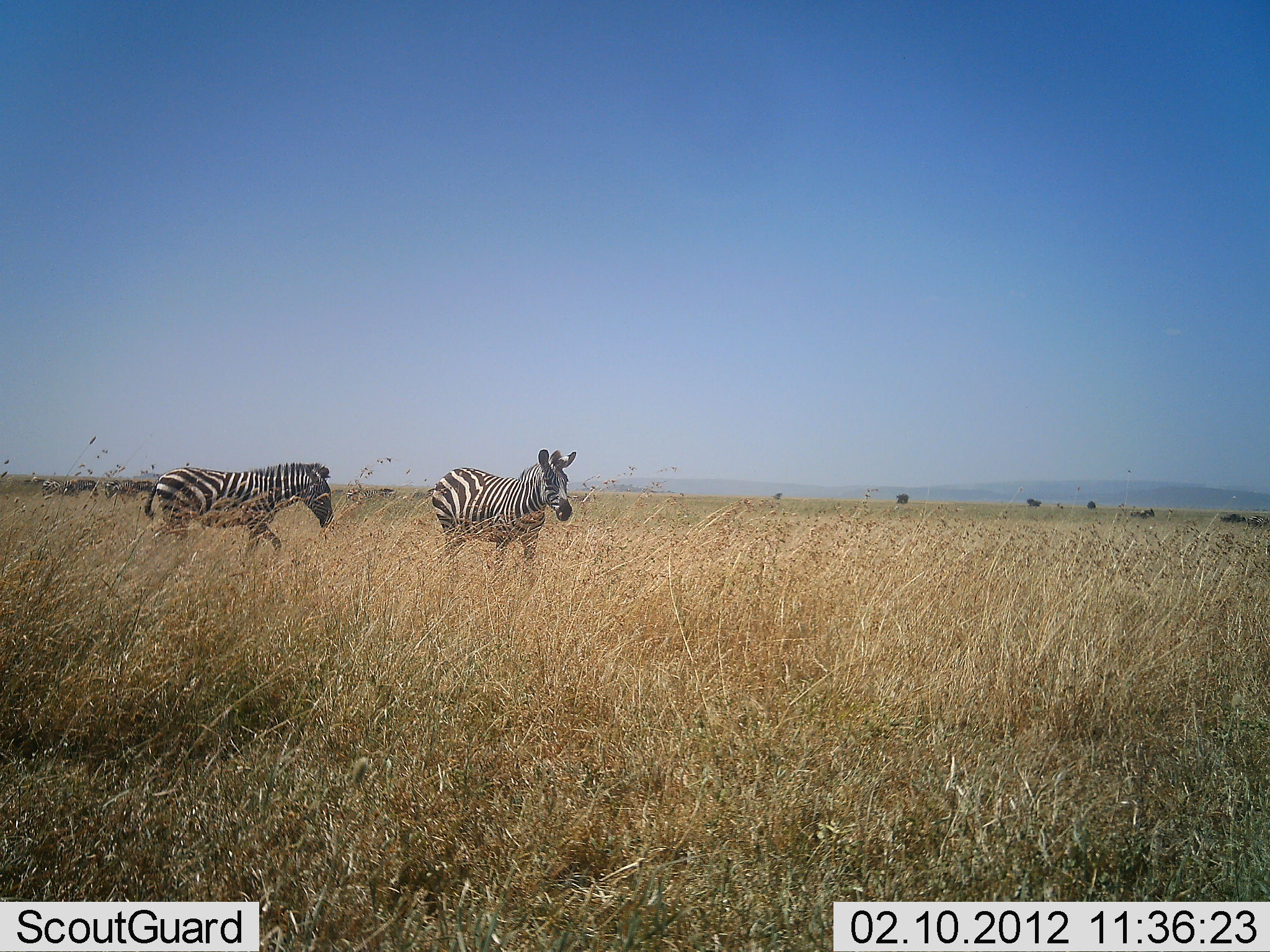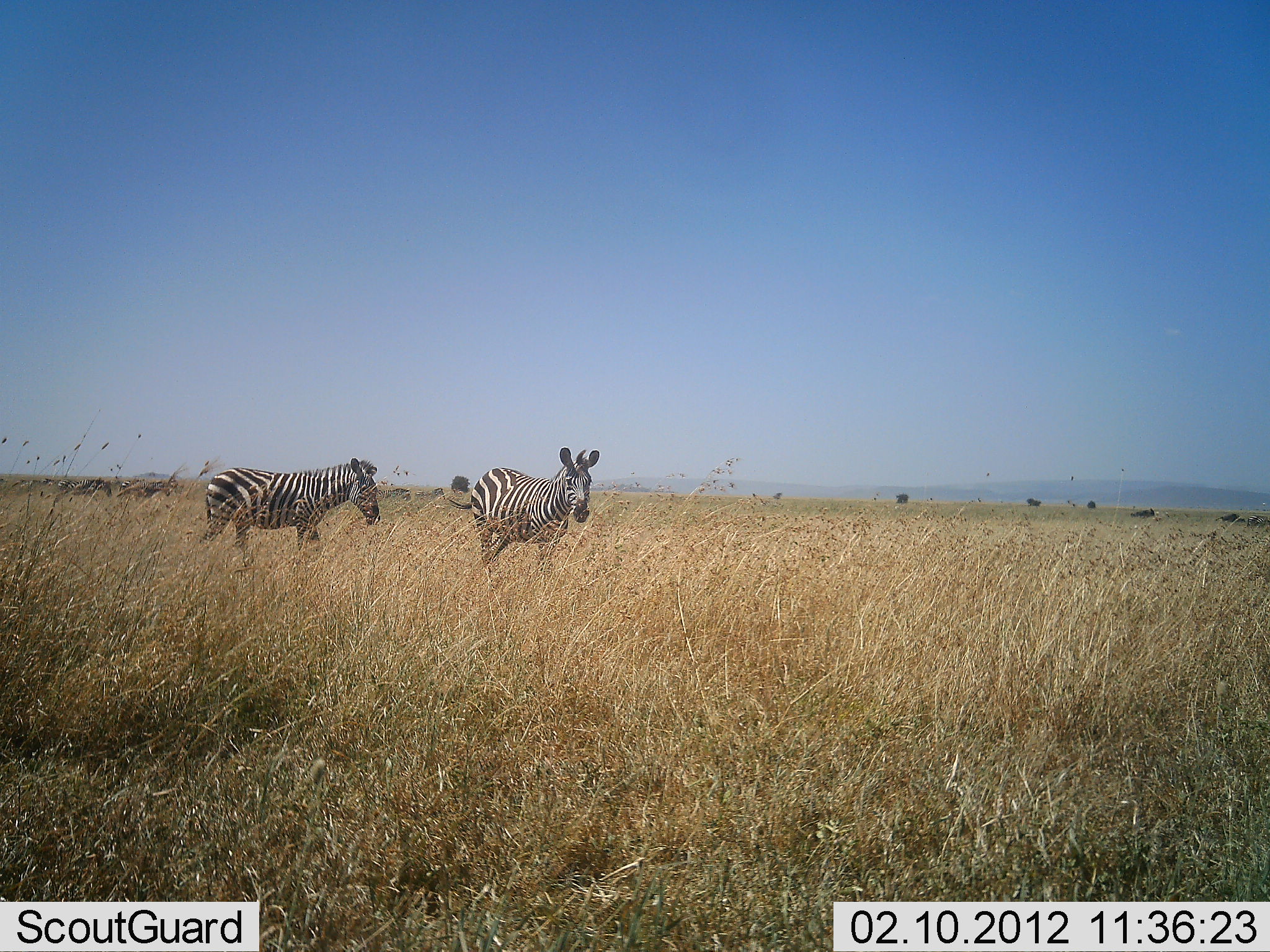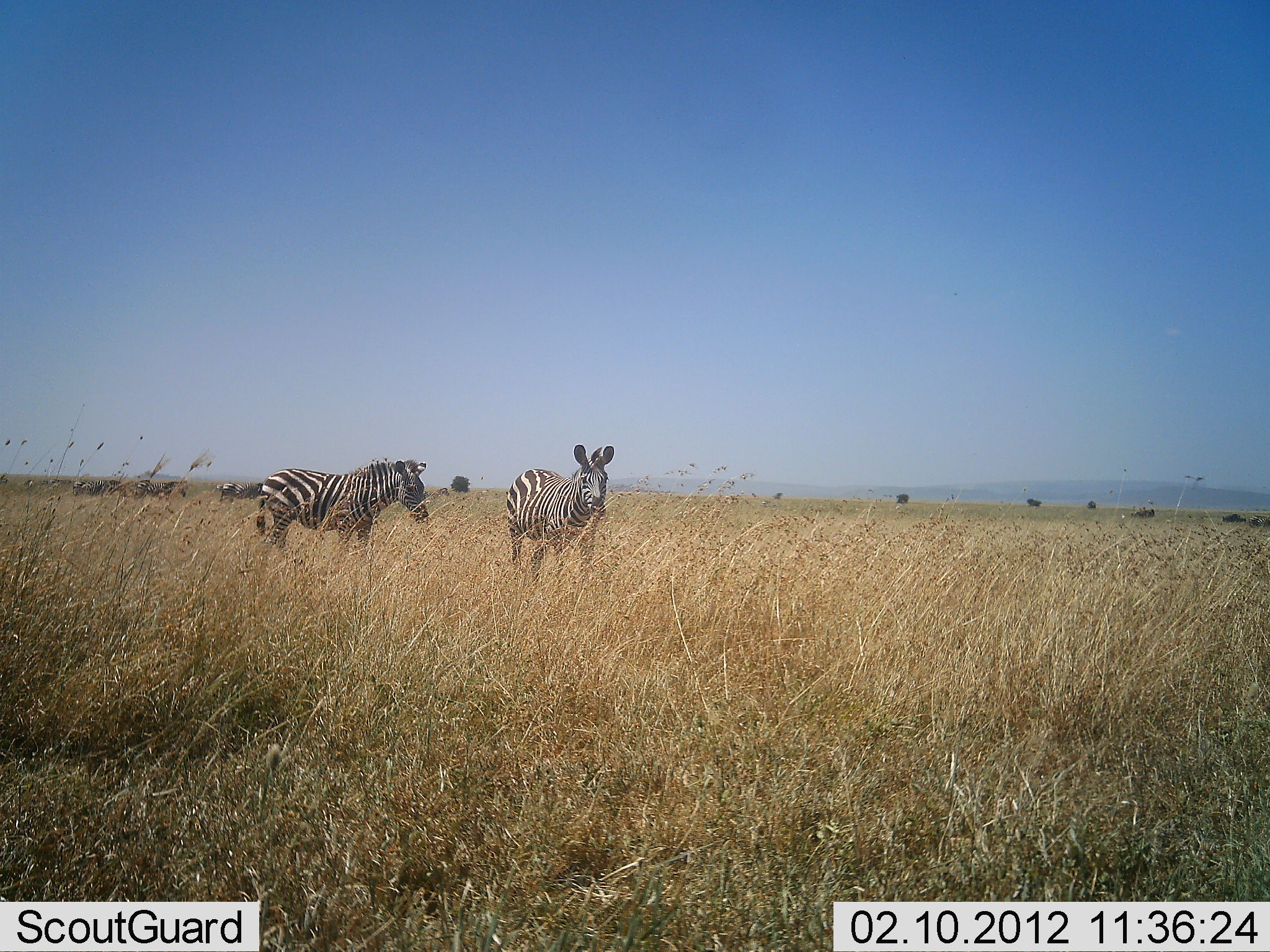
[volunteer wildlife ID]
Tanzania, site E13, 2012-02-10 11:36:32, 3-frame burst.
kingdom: Animalia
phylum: Chordata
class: Mammalia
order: Perissodactyla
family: Equidae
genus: Equus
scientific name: Equus quagga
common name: plains zebra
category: zebra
Zebra (plains zebra) (Equus quagga), count 2. Behavior (volunteer vote fractions): standing 0%, resting 0%, moving 100%, interacting 0%. Young present (vote fraction): 0%. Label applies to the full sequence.